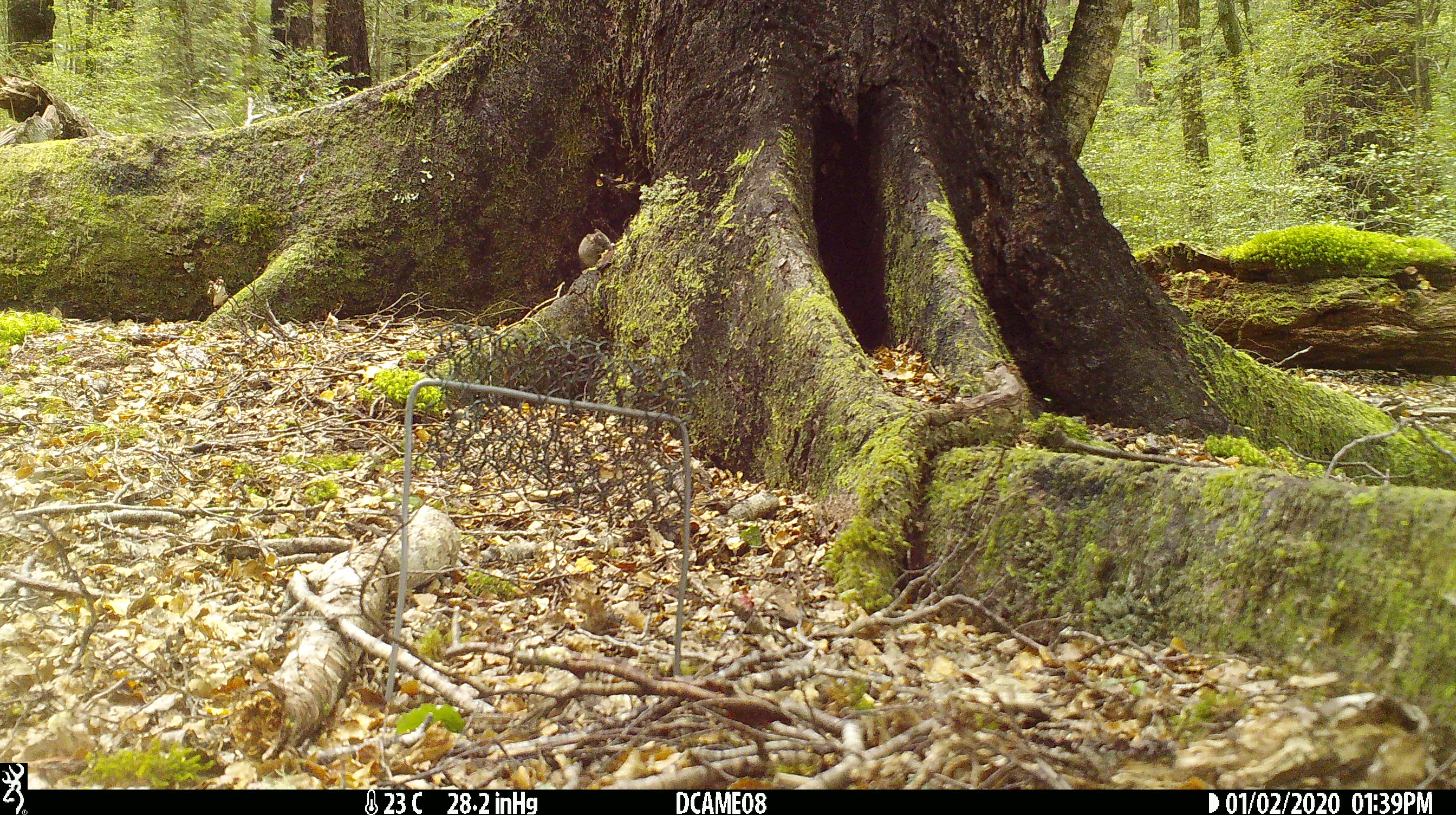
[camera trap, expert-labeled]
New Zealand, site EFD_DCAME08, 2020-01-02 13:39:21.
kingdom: Animalia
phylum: Chordata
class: Mammalia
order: Rodentia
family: Muridae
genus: Mus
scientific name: Mus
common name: mouse